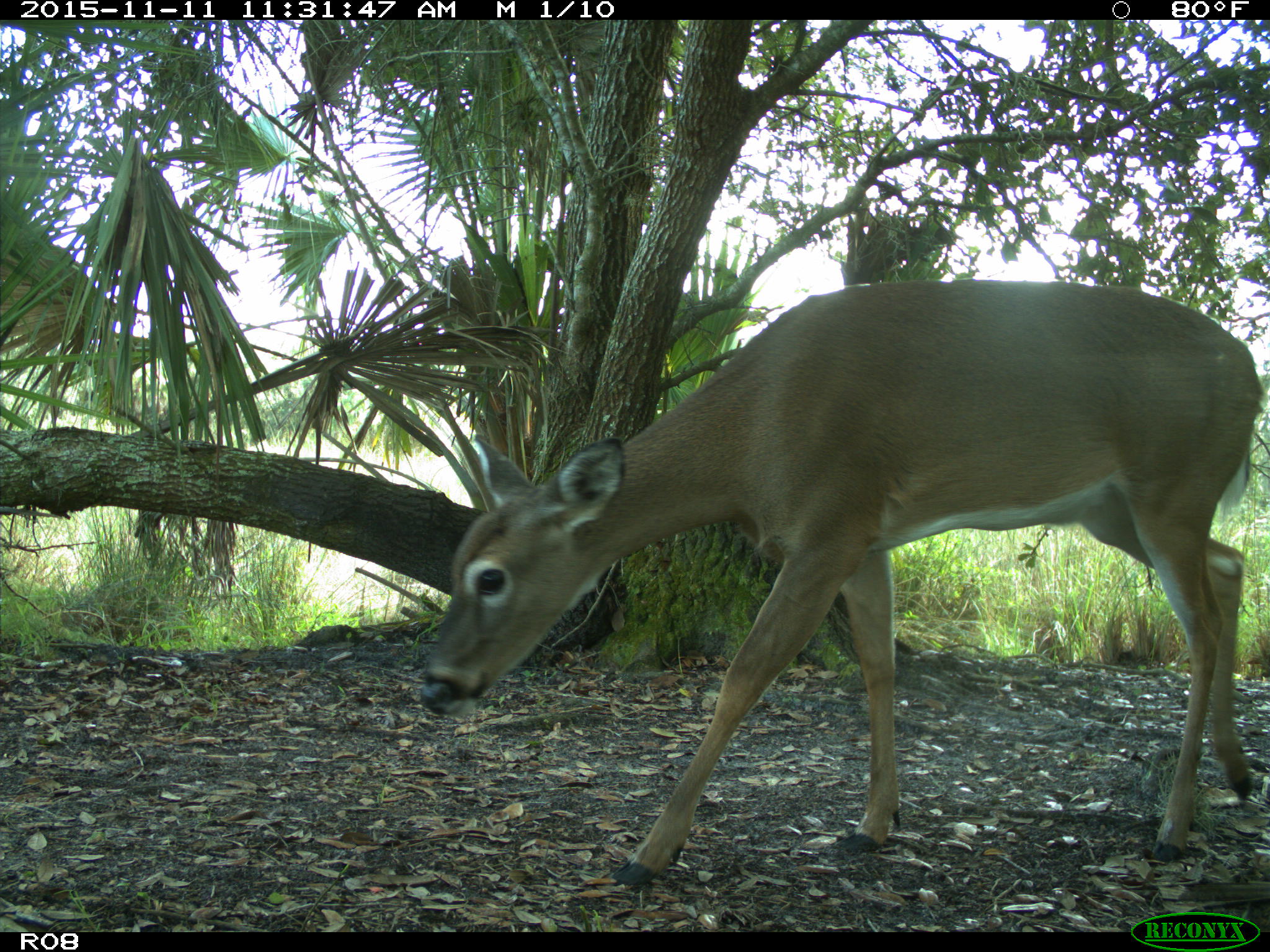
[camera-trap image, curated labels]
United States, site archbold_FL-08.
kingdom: Animalia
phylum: Chordata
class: Mammalia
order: Artiodactyla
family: Cervidae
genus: Odocoileus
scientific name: Odocoileus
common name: deer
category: unidentified deer